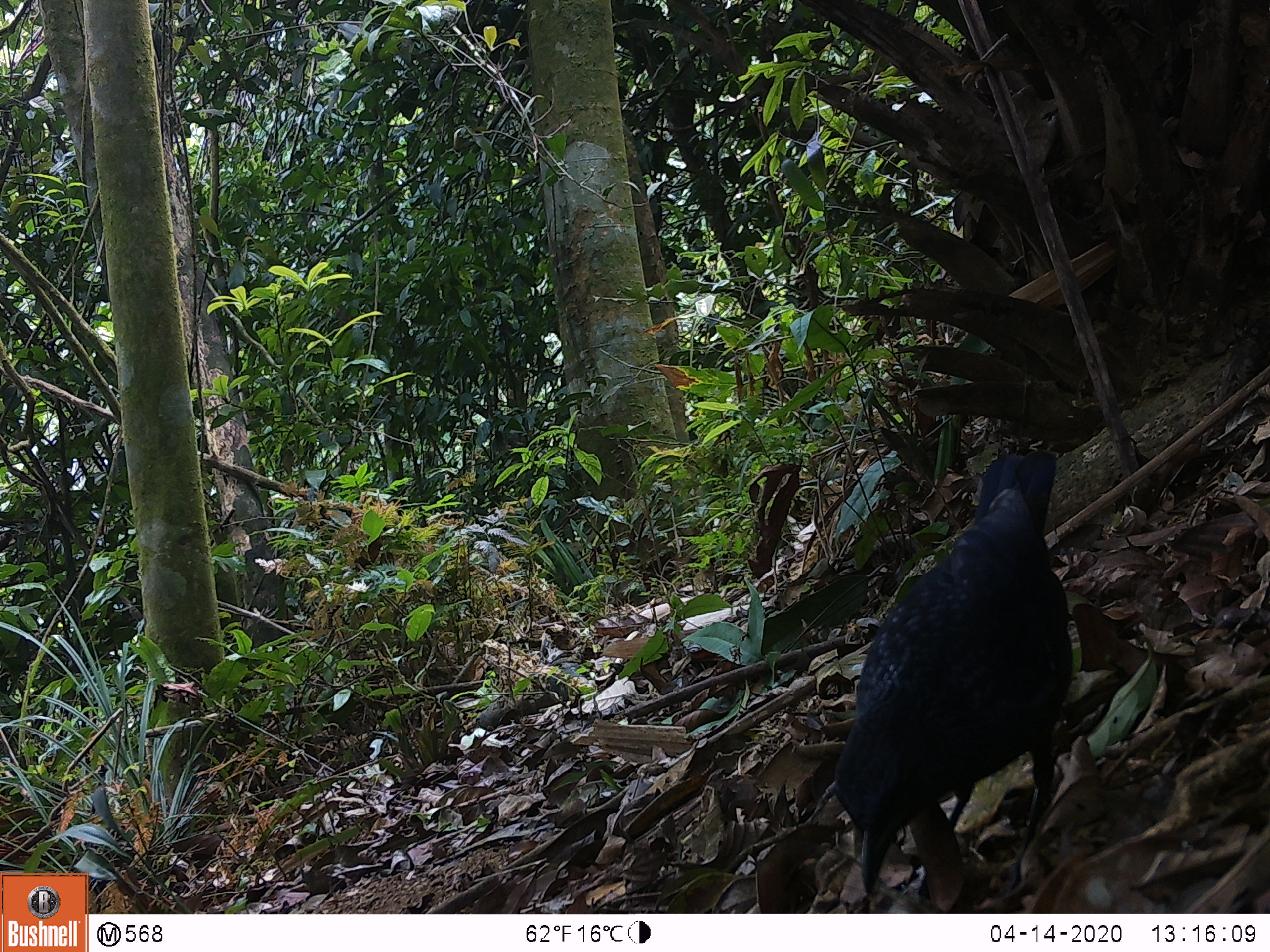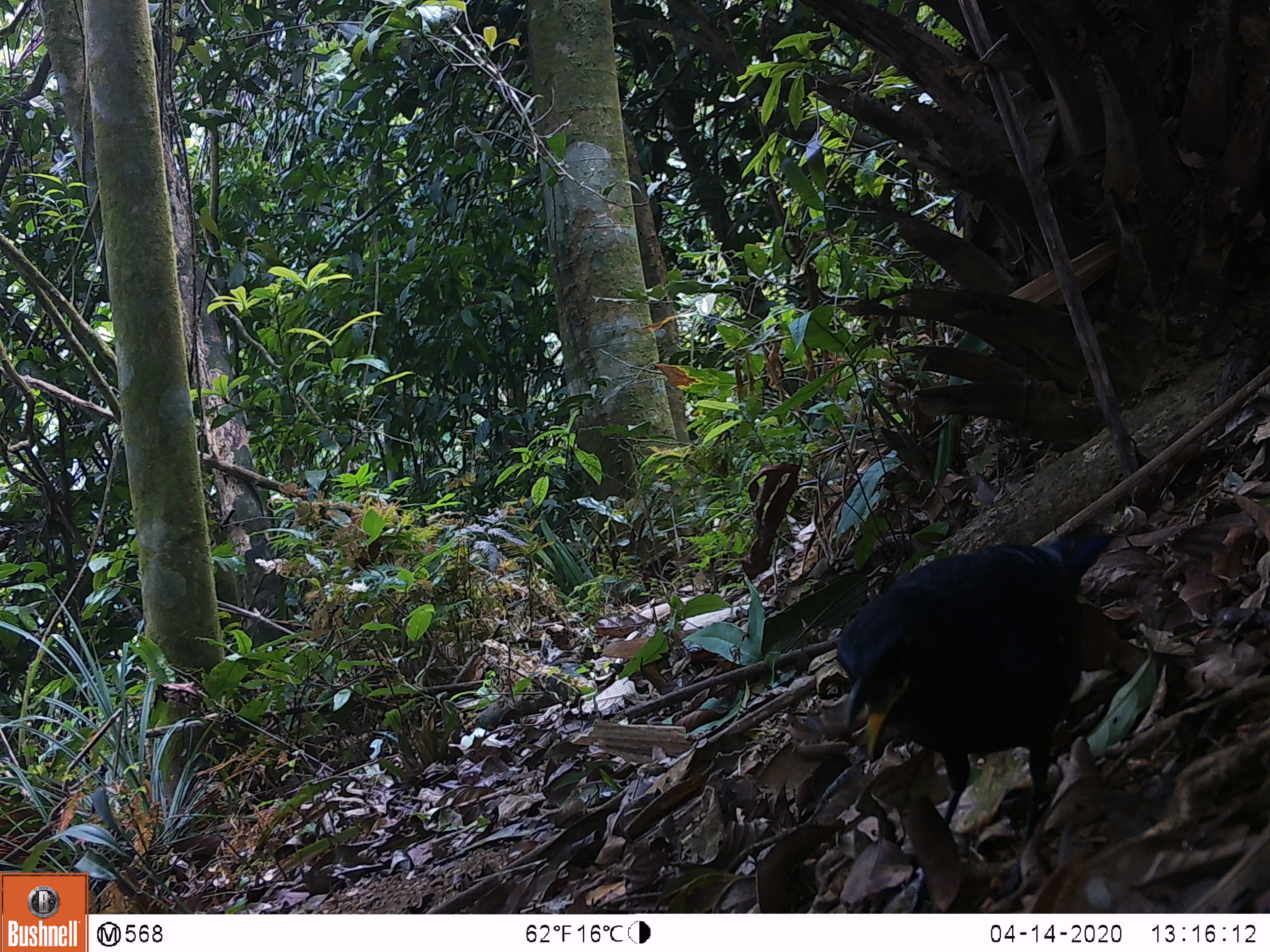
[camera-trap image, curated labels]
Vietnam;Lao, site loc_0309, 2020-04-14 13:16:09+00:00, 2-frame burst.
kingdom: Animalia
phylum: Chordata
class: Aves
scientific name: Aves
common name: bird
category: unidentified bird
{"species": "unidentified bird (bird) (Aves)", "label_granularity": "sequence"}